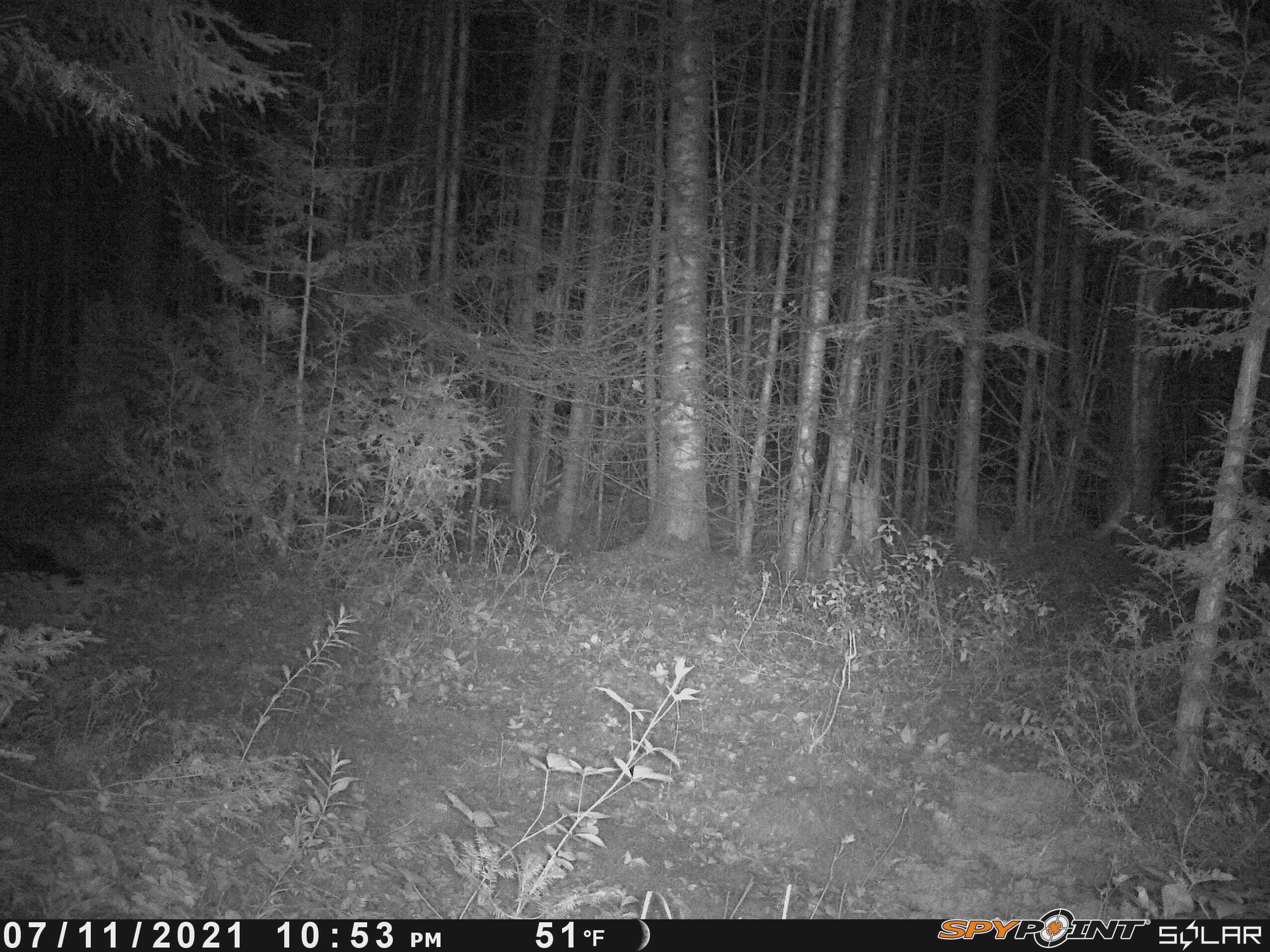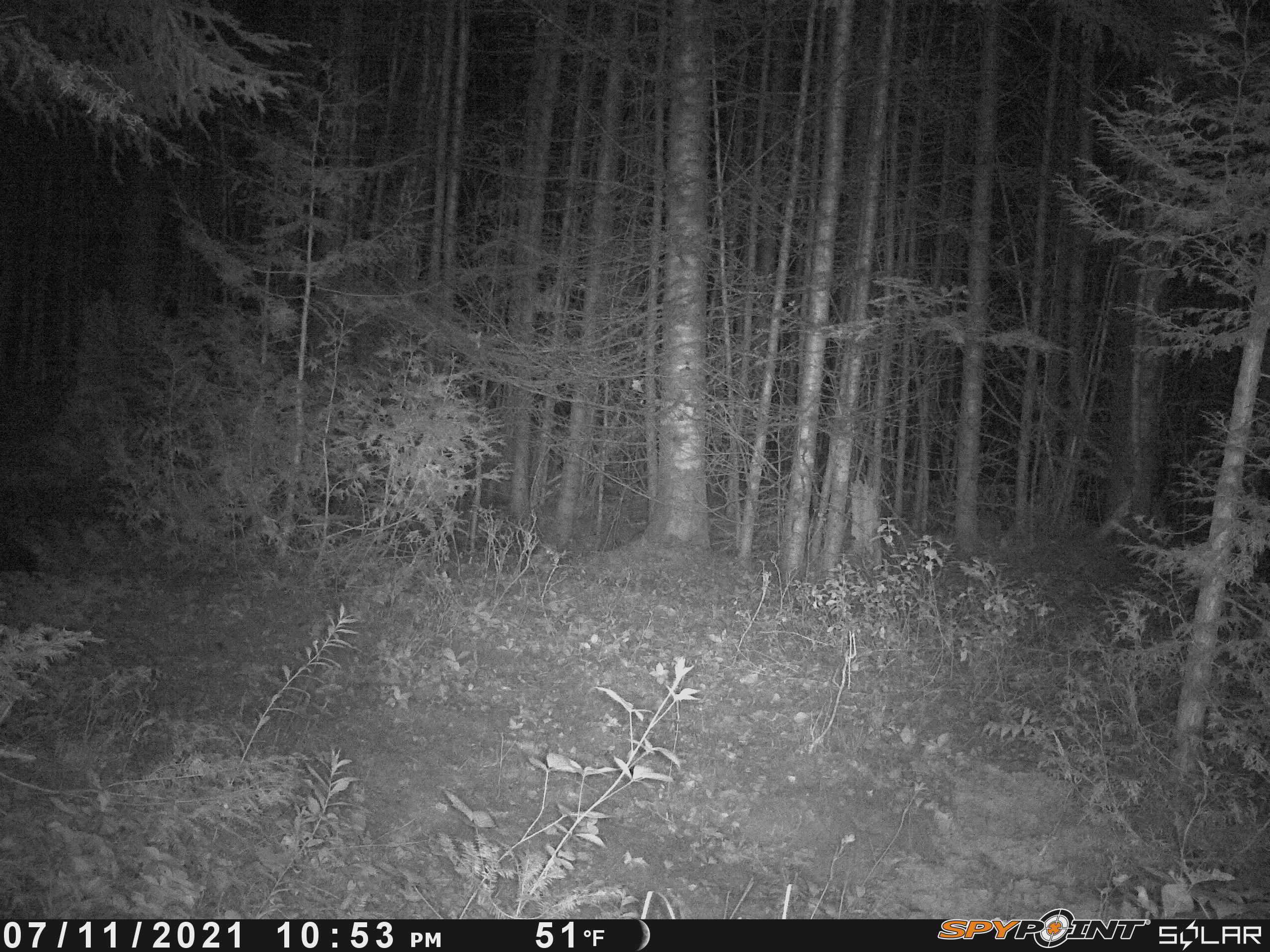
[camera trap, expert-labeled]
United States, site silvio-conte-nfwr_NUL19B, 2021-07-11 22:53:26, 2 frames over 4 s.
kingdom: Animalia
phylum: Chordata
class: Mammalia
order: Rodentia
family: Erethizontidae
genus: Erethizon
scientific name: Erethizon dorsatum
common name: porcupine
Porcupine (Erethizon dorsatum).